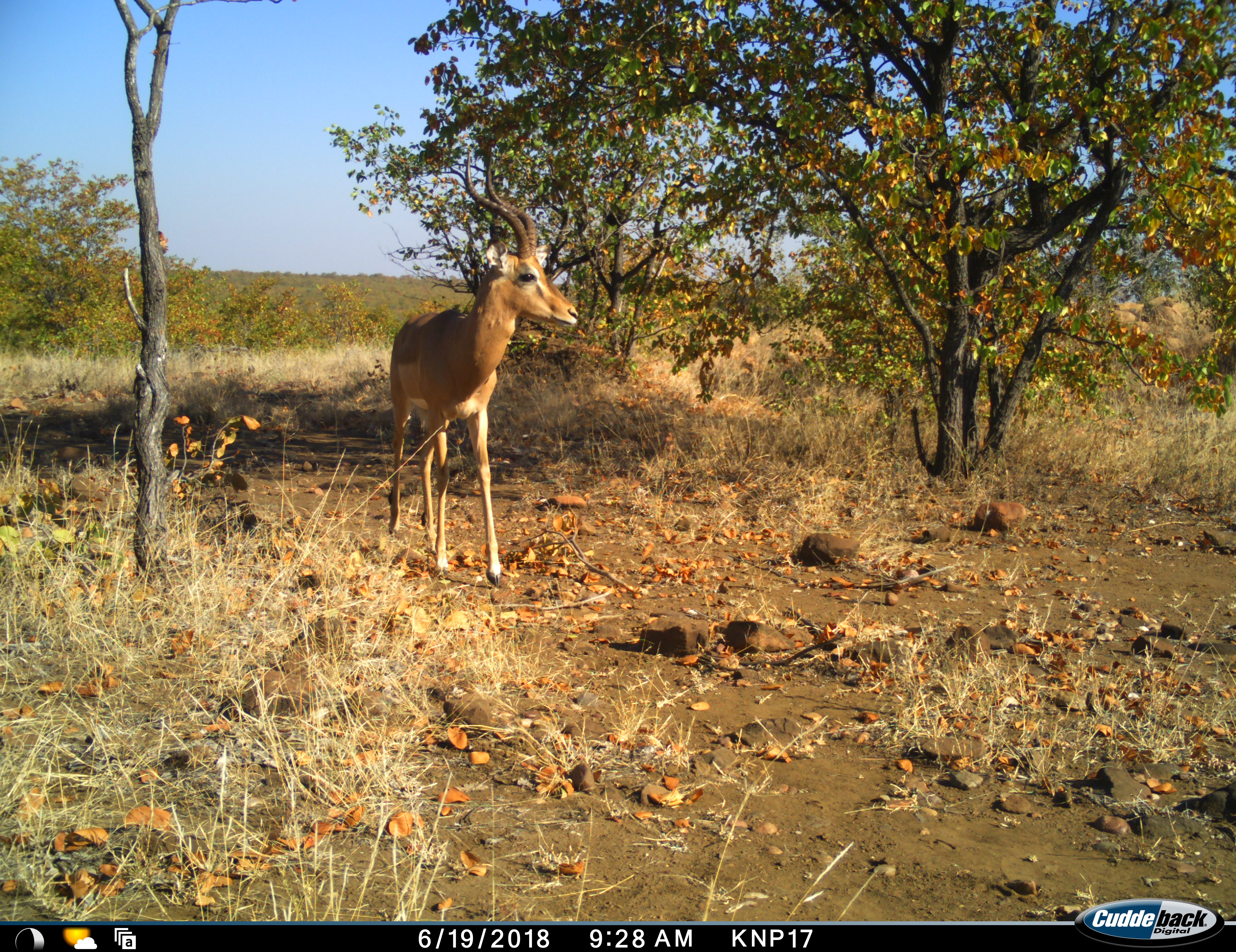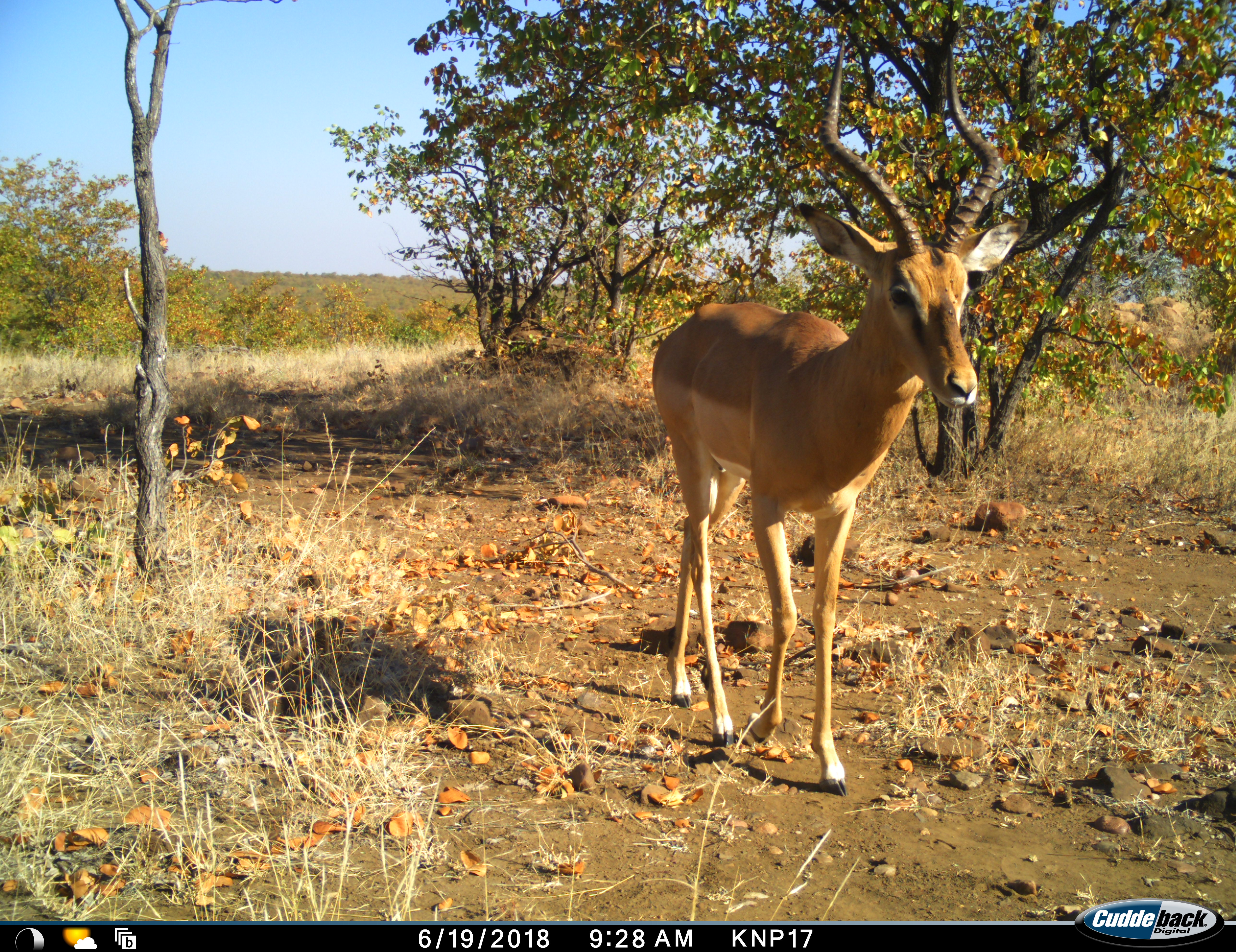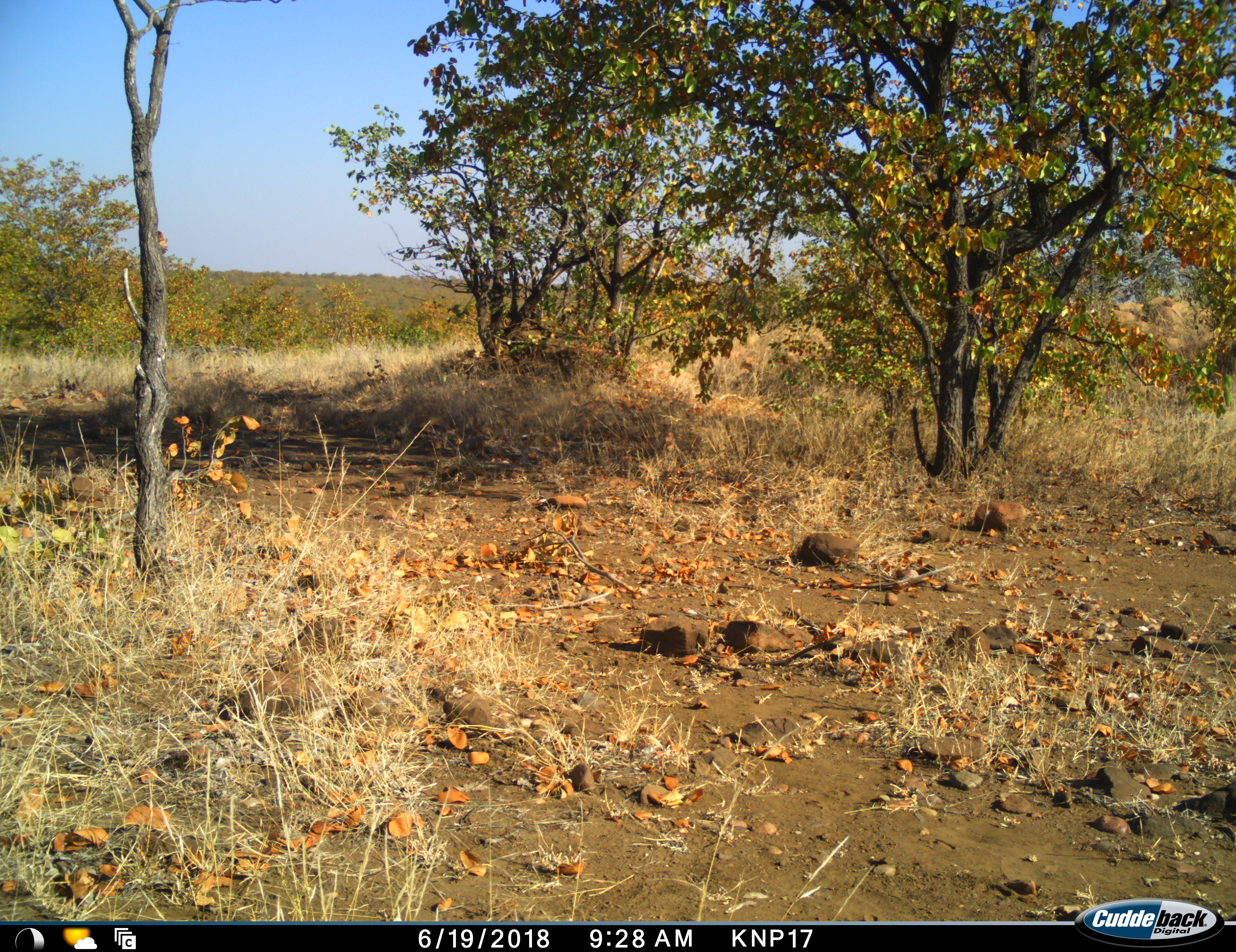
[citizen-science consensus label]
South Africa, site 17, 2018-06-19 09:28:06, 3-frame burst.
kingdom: Animalia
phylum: Chordata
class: Mammalia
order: Artiodactyla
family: Bovidae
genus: Aepyceros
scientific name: Aepyceros melampus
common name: impala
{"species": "impala (Aepyceros melampus)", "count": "1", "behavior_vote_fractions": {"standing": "22%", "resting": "0%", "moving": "78%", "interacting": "0%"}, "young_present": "0%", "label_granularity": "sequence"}